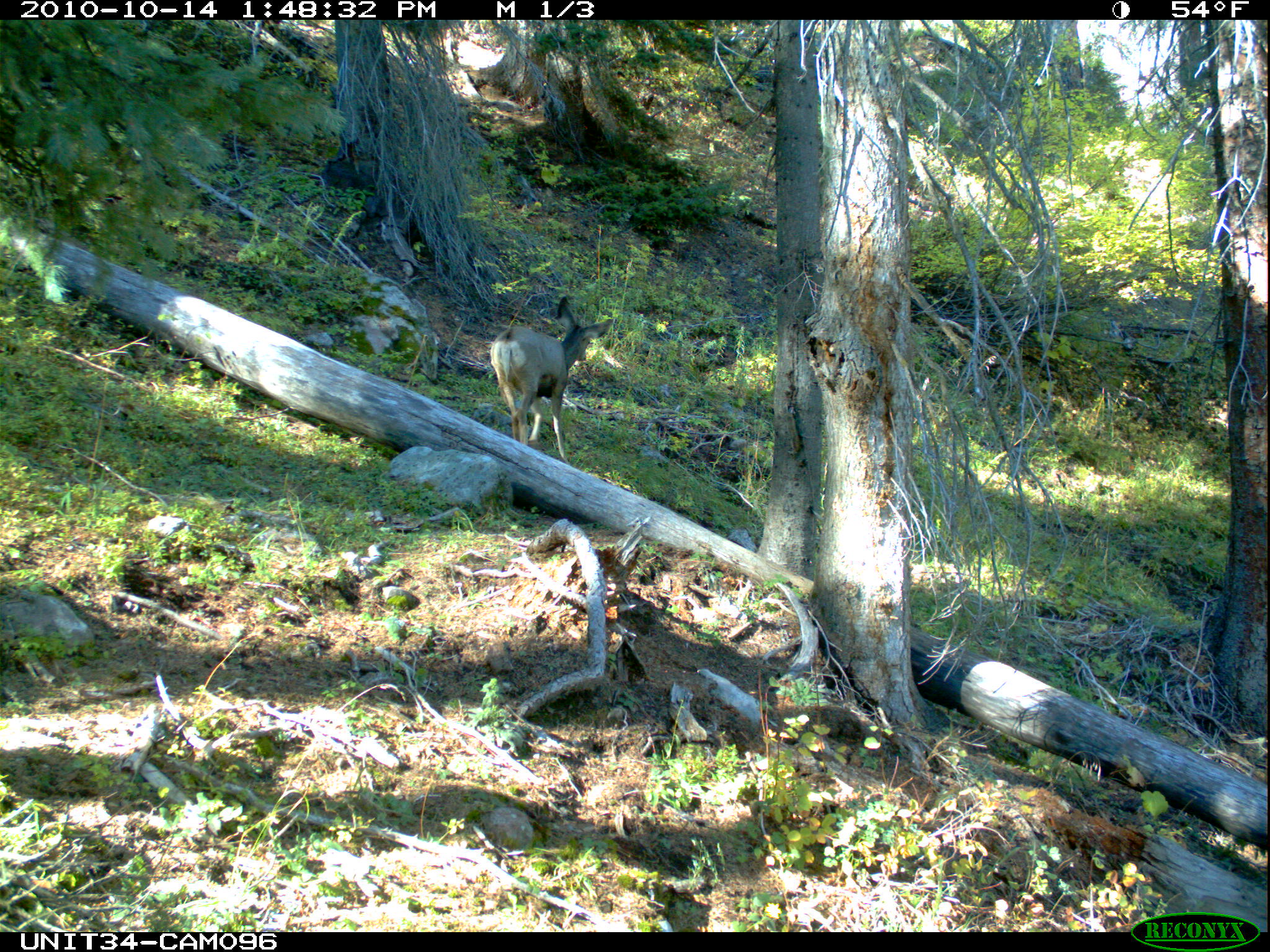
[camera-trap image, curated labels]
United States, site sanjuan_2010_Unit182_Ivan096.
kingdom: Animalia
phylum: Chordata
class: Mammalia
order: Artiodactyla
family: Cervidae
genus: Odocoileus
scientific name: Odocoileus hemionus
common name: mule deer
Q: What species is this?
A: Odocoileus hemionus (mule deer).